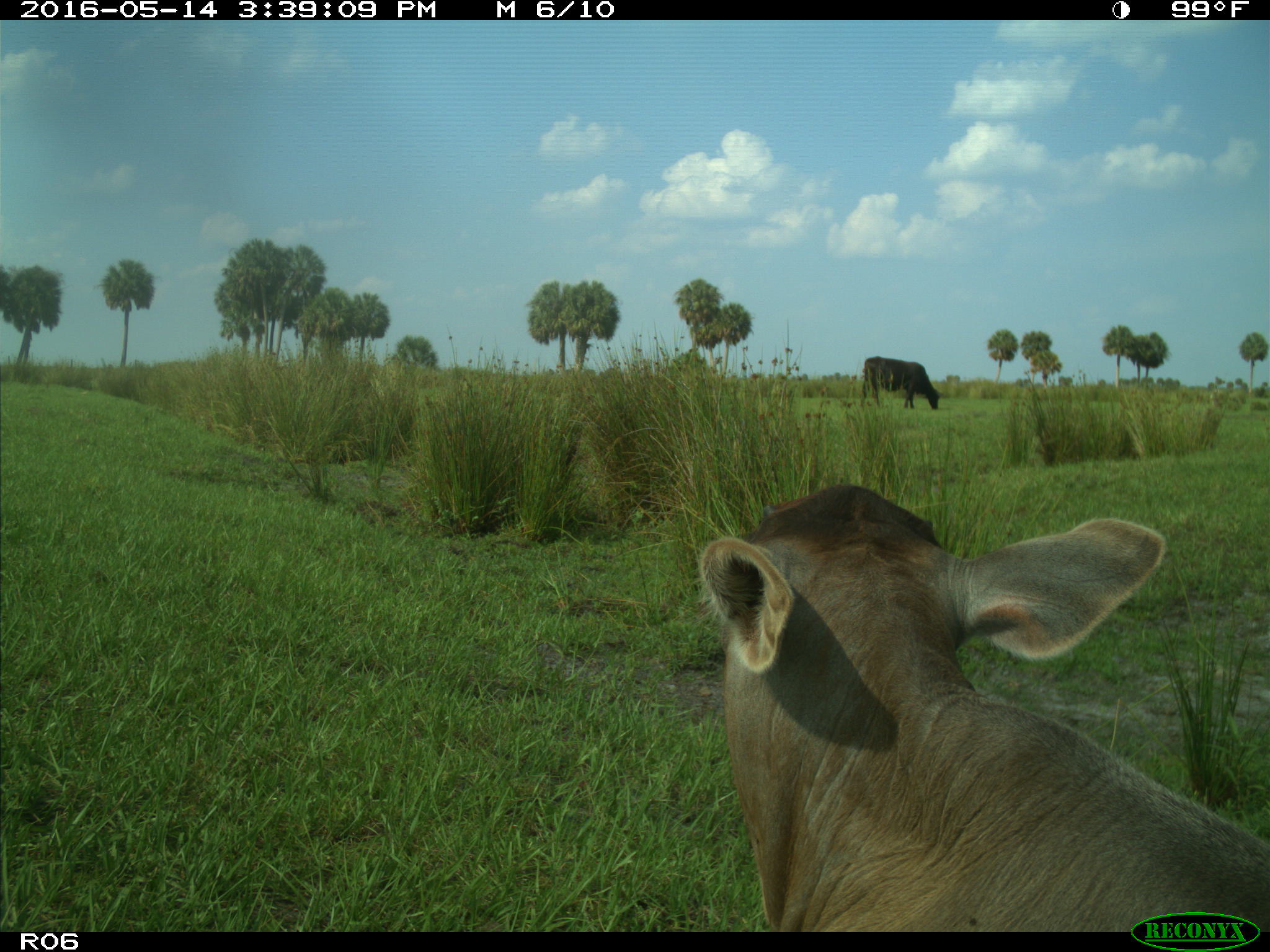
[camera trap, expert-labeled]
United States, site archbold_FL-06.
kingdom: Animalia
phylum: Chordata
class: Mammalia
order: Artiodactyla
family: Bovidae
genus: Bos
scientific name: Bos taurus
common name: domestic cow